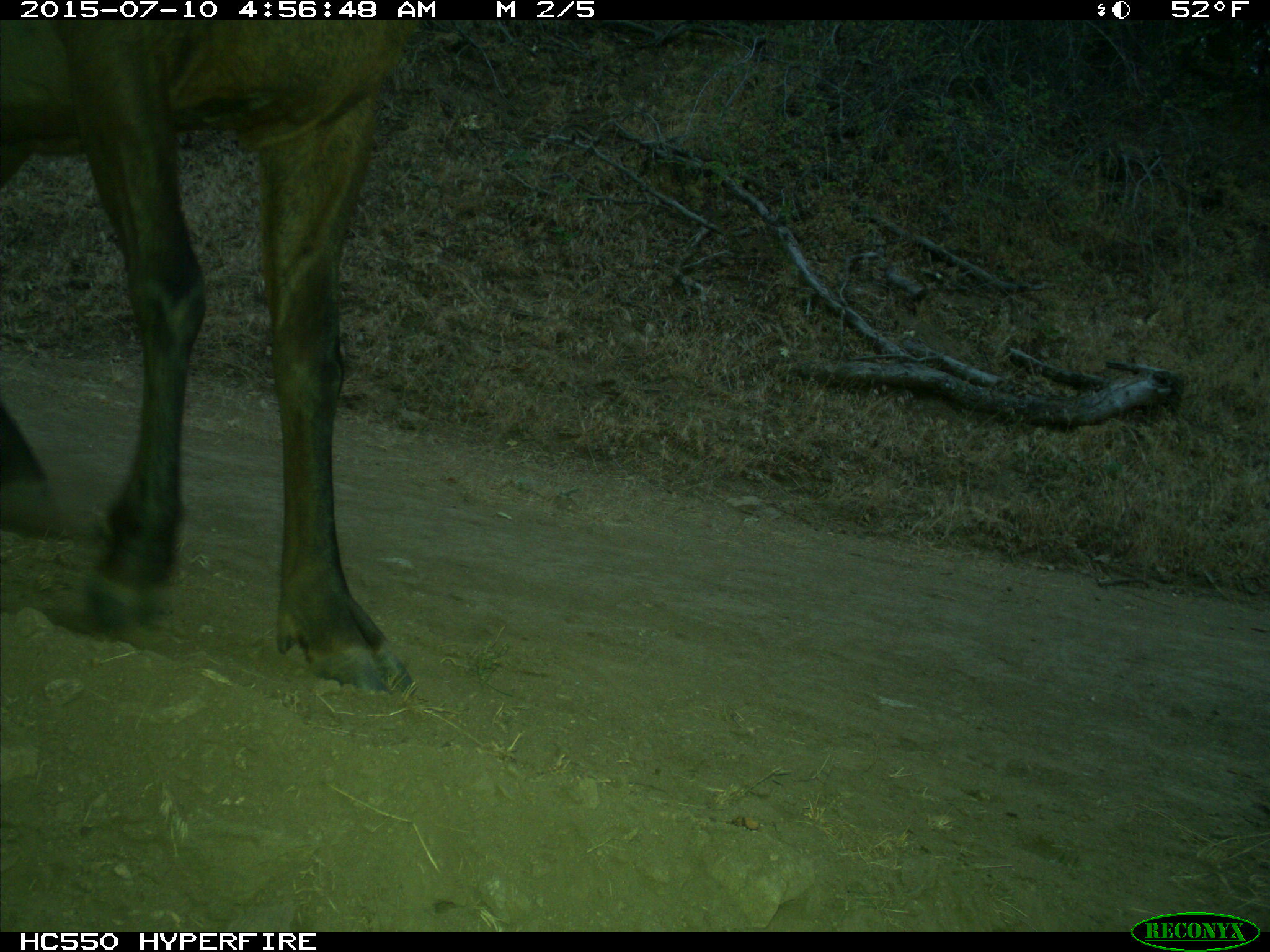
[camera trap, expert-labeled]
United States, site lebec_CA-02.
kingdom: Animalia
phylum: Chordata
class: Mammalia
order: Artiodactyla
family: Cervidae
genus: Cervus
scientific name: Cervus canadensis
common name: elk